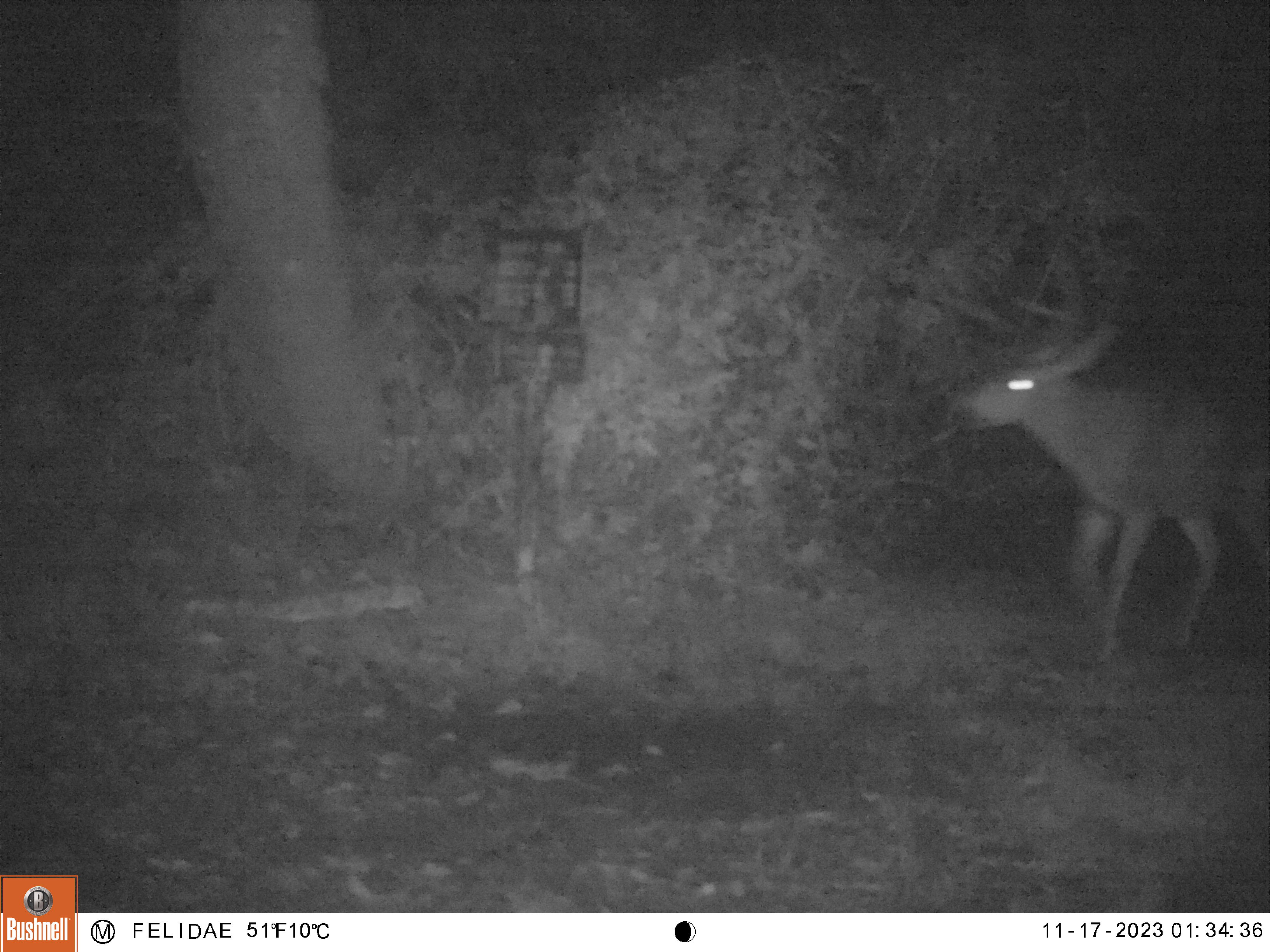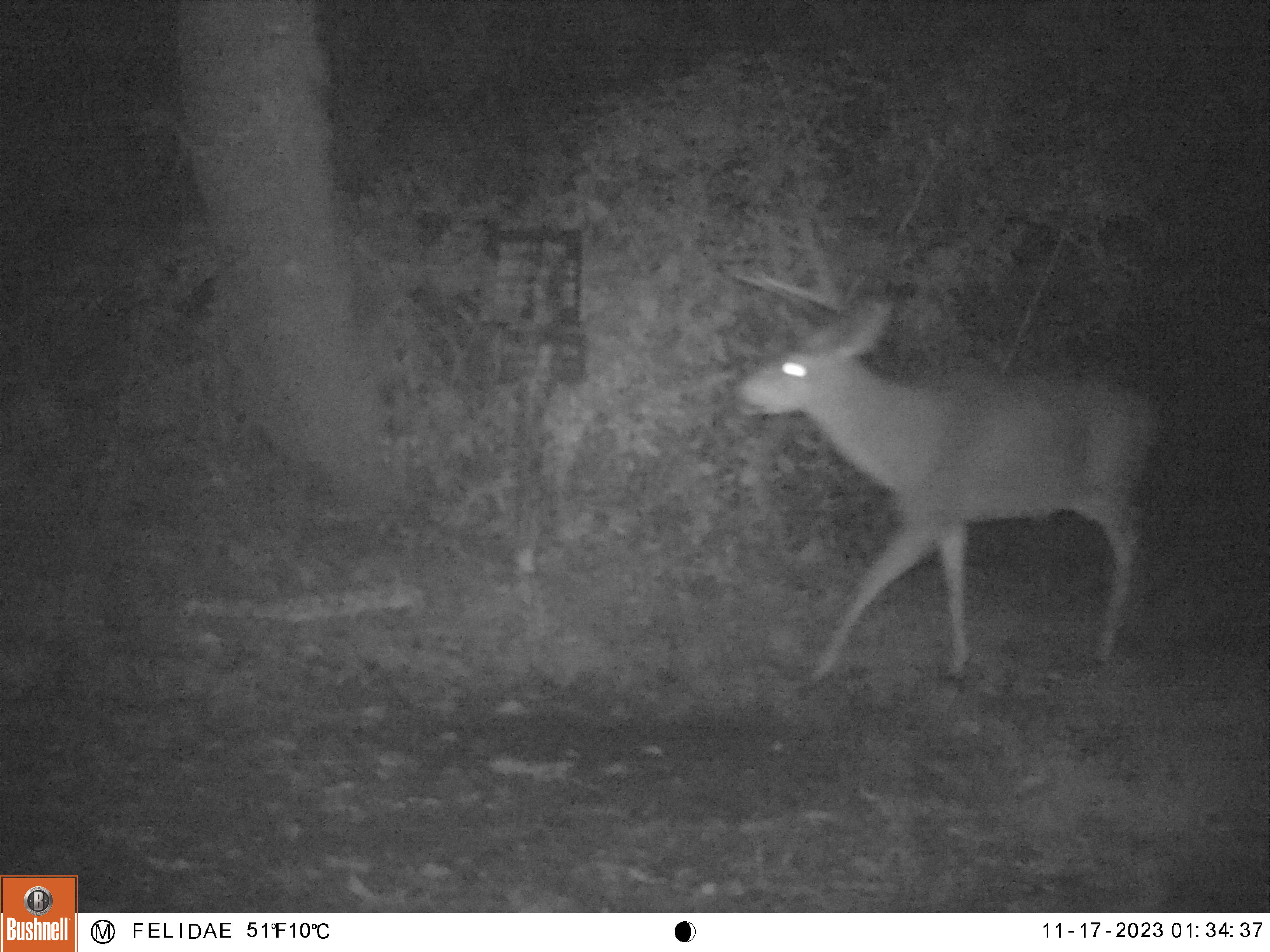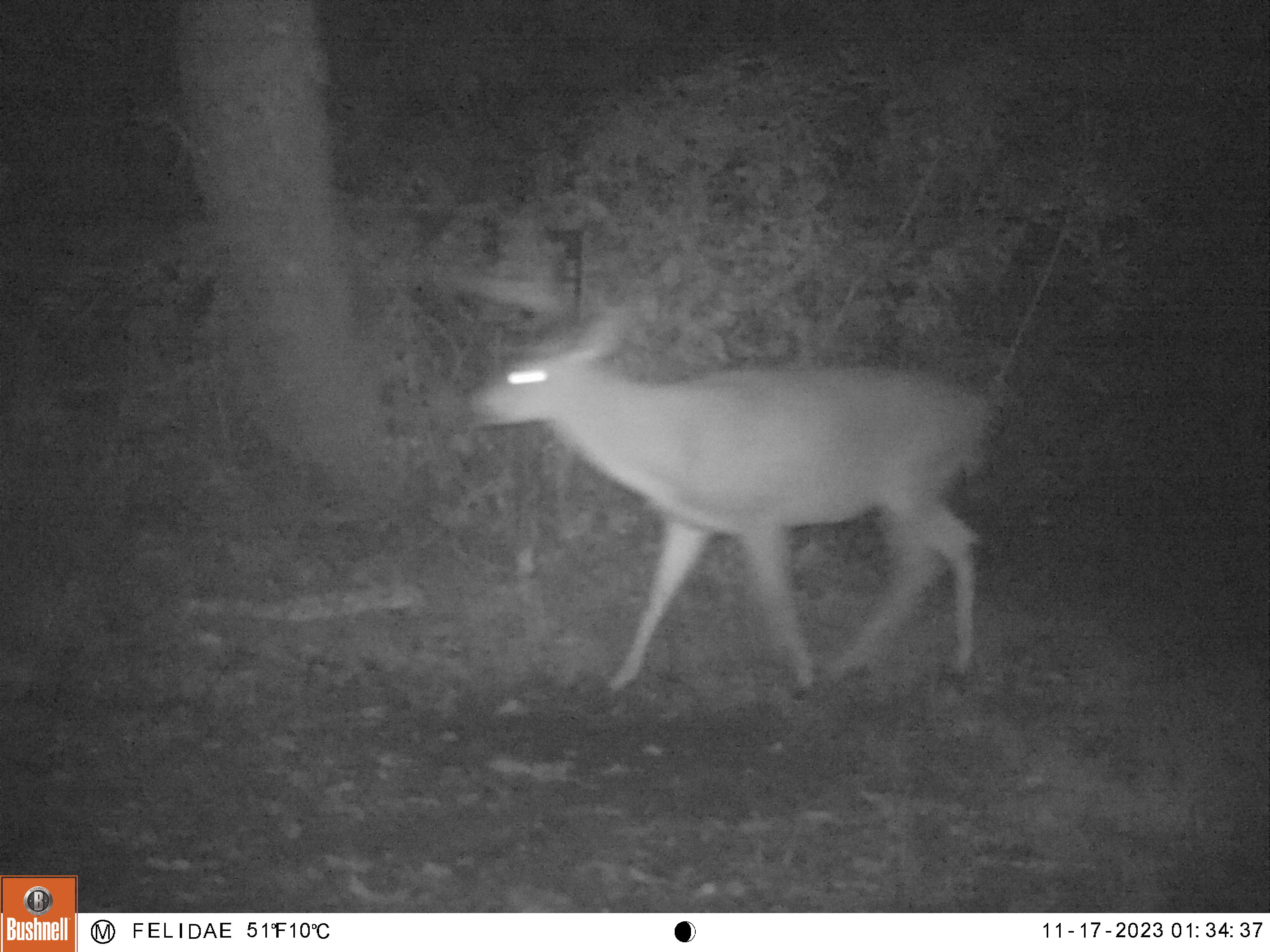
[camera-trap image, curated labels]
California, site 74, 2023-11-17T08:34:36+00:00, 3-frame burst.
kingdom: Animalia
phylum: Chordata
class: Mammalia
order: Artiodactyla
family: Cervidae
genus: Odocoileus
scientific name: Odocoileus hemionus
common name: mule deer